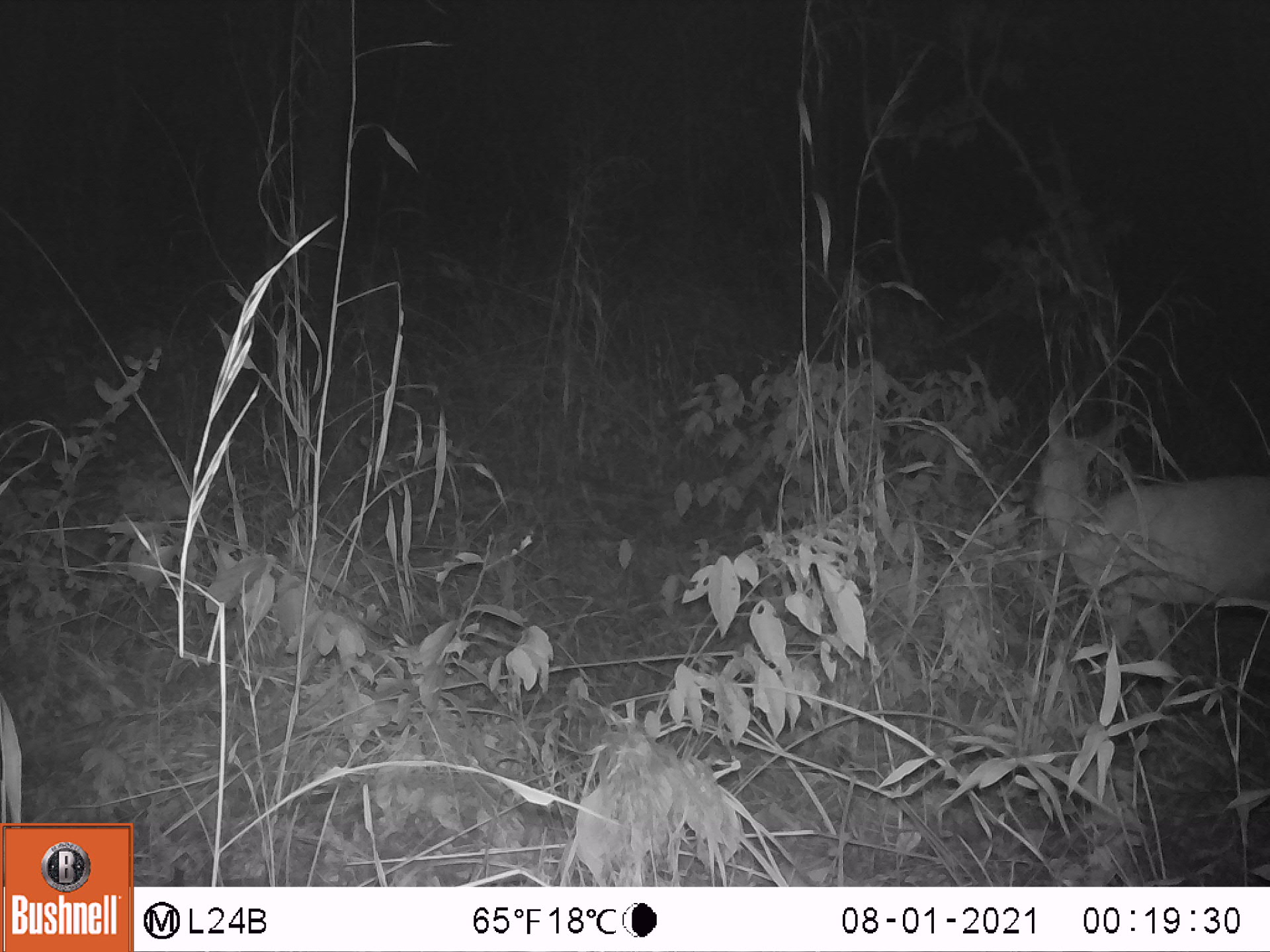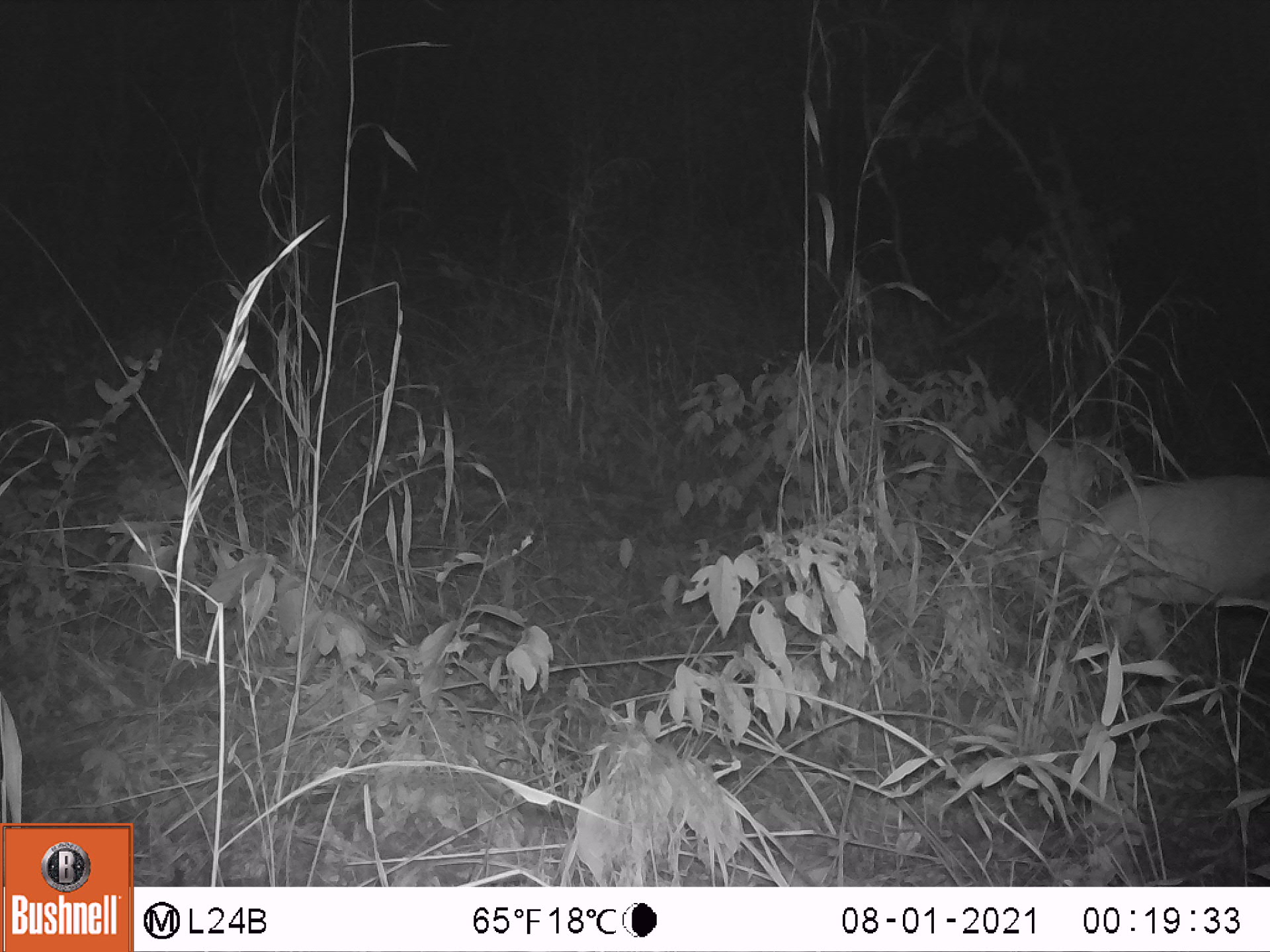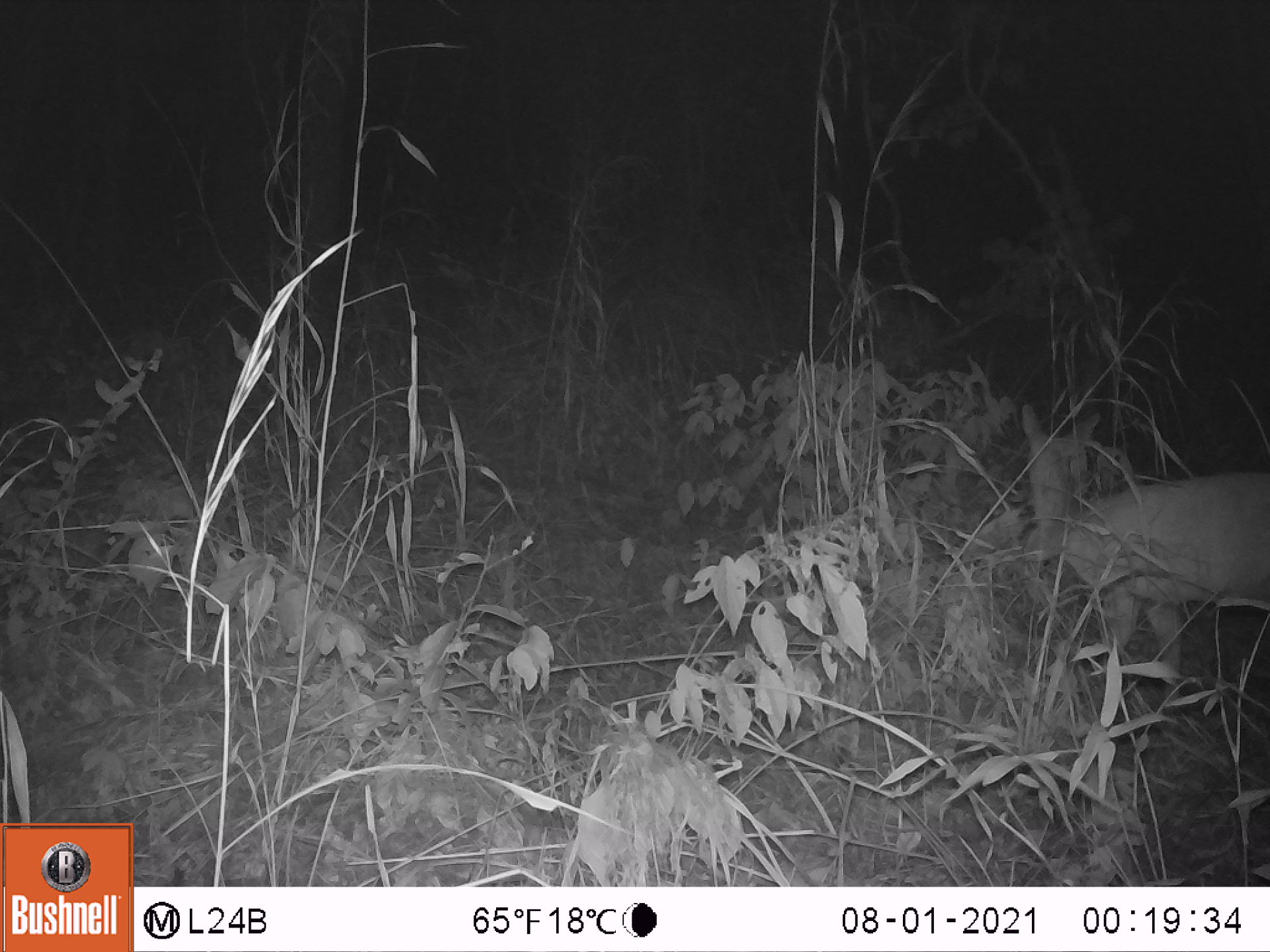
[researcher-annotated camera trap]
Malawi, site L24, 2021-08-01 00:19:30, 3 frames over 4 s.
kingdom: Animalia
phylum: Chordata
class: Mammalia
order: Artiodactyla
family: Bovidae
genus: Tragelaphus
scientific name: Tragelaphus sylvaticus sylvaticus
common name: cape bushbuck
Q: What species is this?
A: Cape bushbuck (Tragelaphus sylvaticus sylvaticus).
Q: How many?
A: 1.